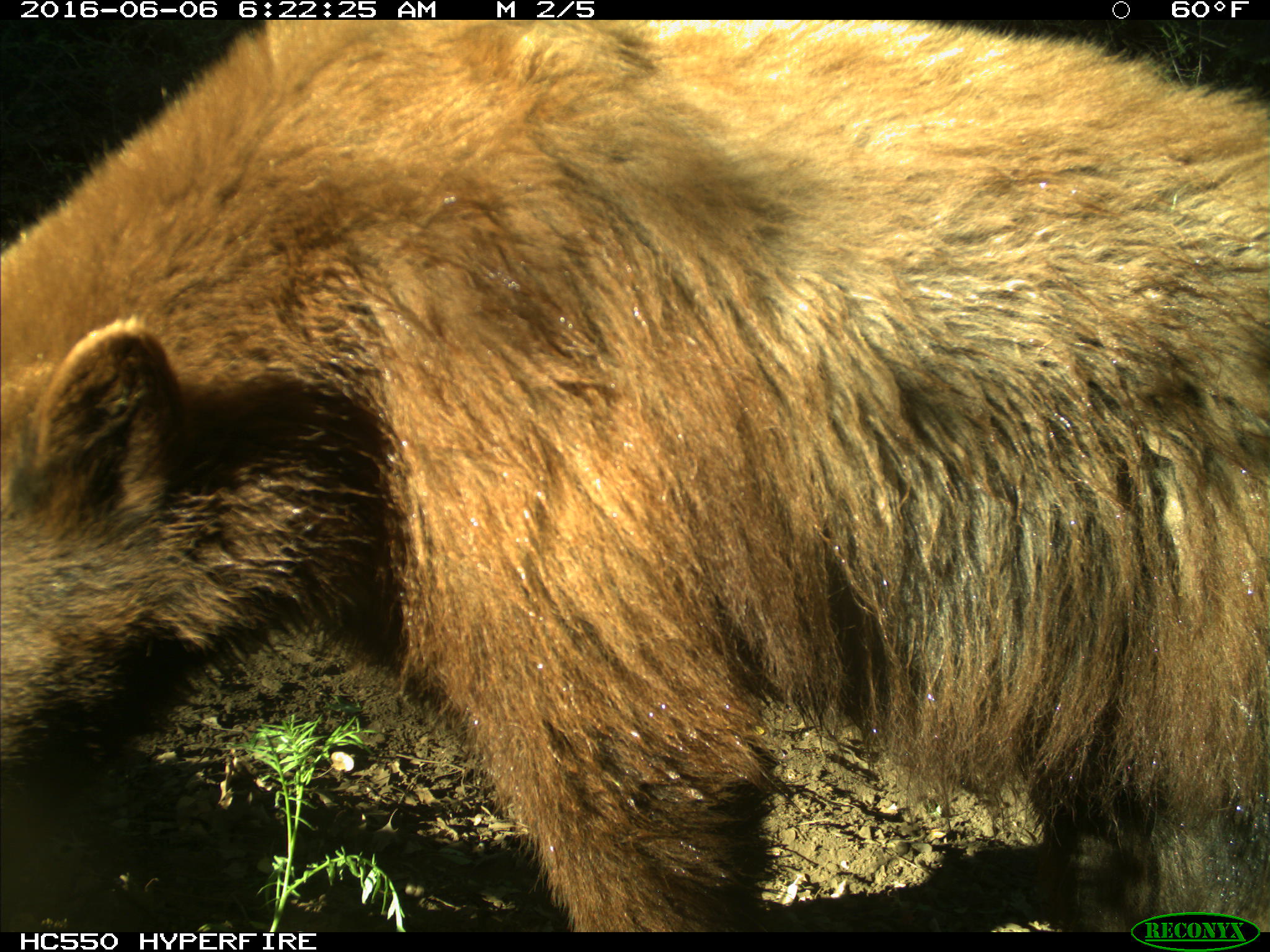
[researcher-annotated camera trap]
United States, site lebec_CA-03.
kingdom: Animalia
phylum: Chordata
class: Mammalia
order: Carnivora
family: Ursidae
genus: Ursus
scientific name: Ursus americanus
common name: american black bear